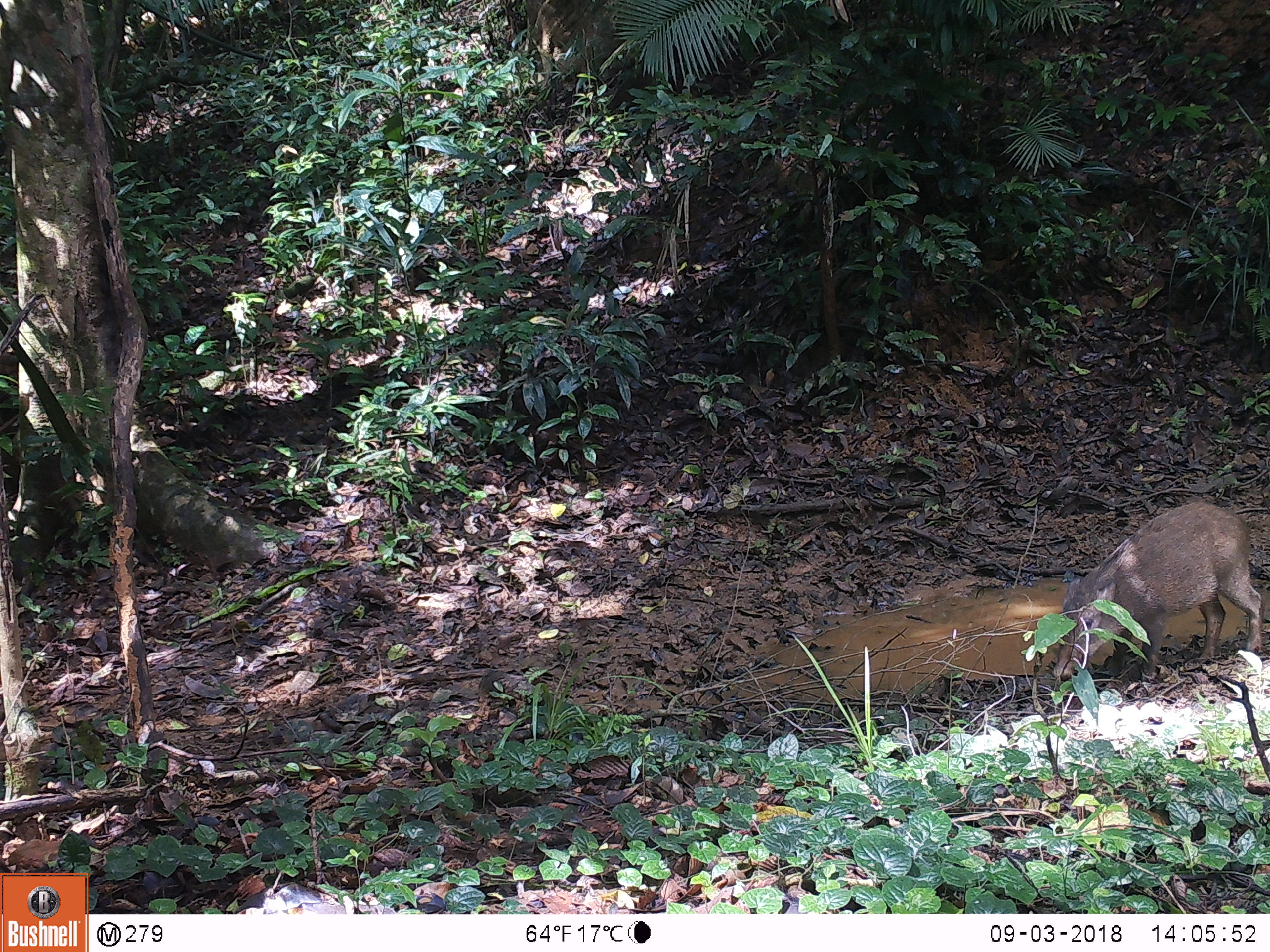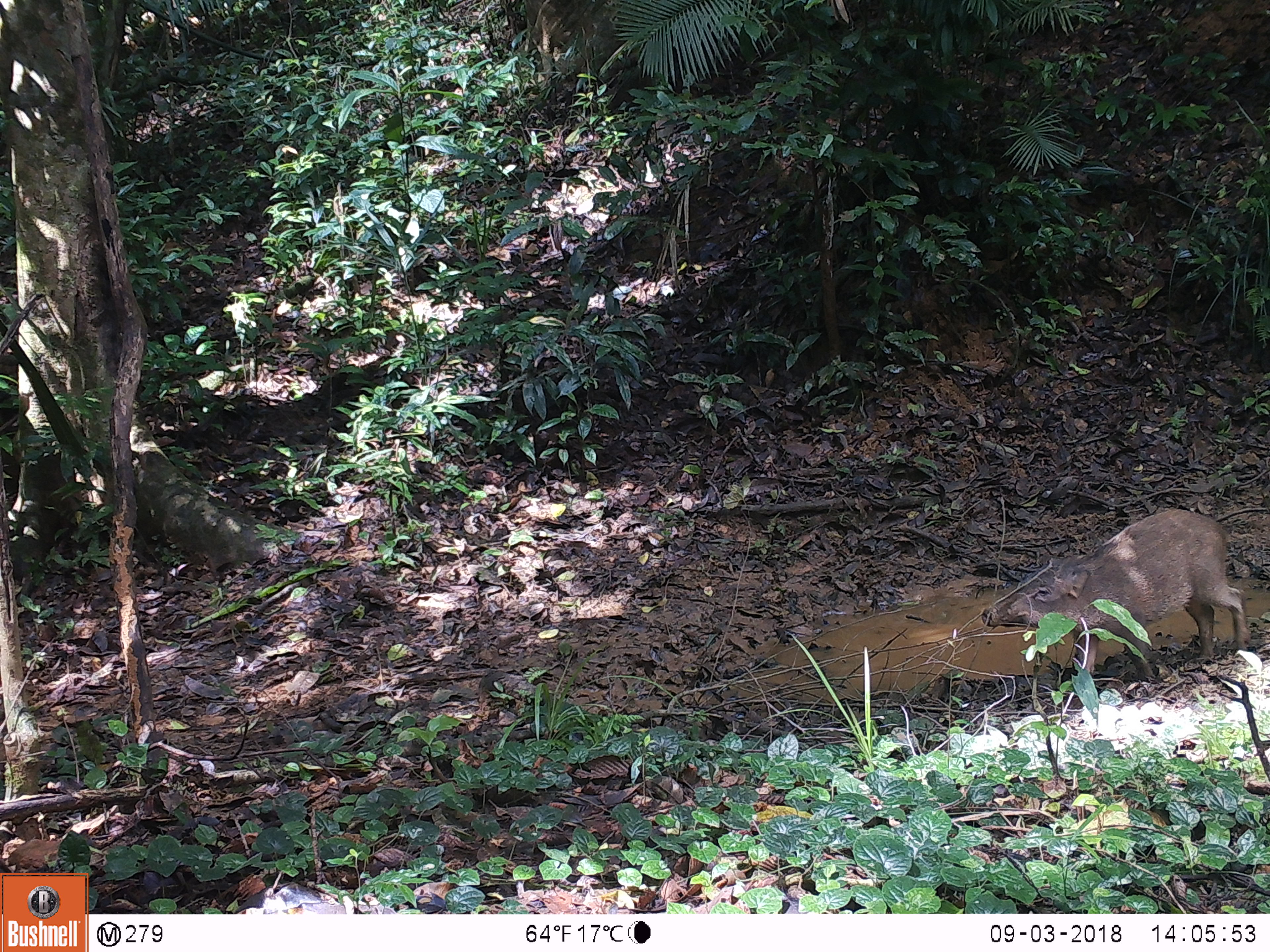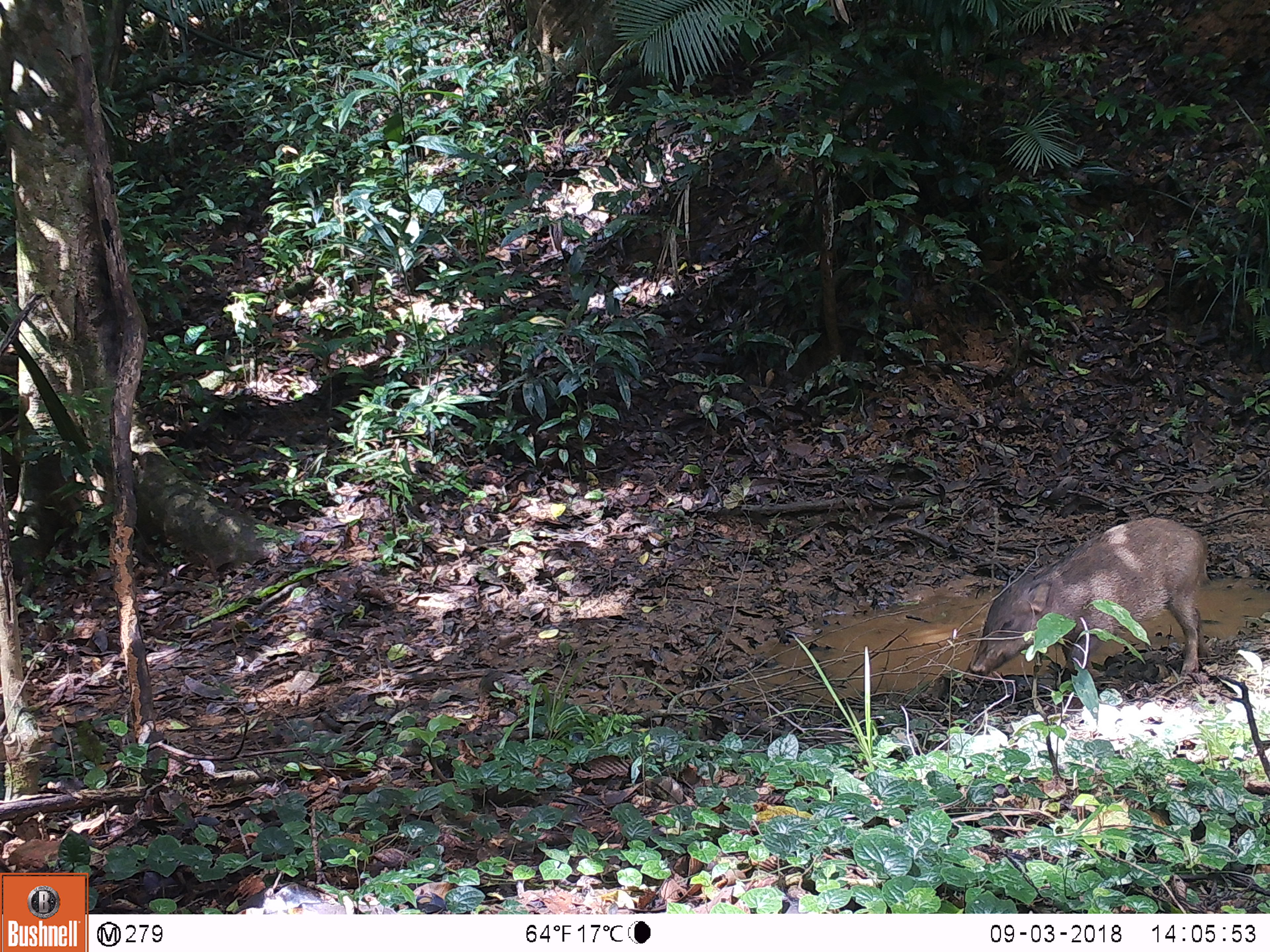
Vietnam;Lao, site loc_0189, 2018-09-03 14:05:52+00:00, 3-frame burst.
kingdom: Animalia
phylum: Chordata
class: Mammalia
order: Artiodactyla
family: Suidae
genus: Sus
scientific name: Sus scrofa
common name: eurasian wild pig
Eurasian wild pig (Sus scrofa). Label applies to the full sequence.